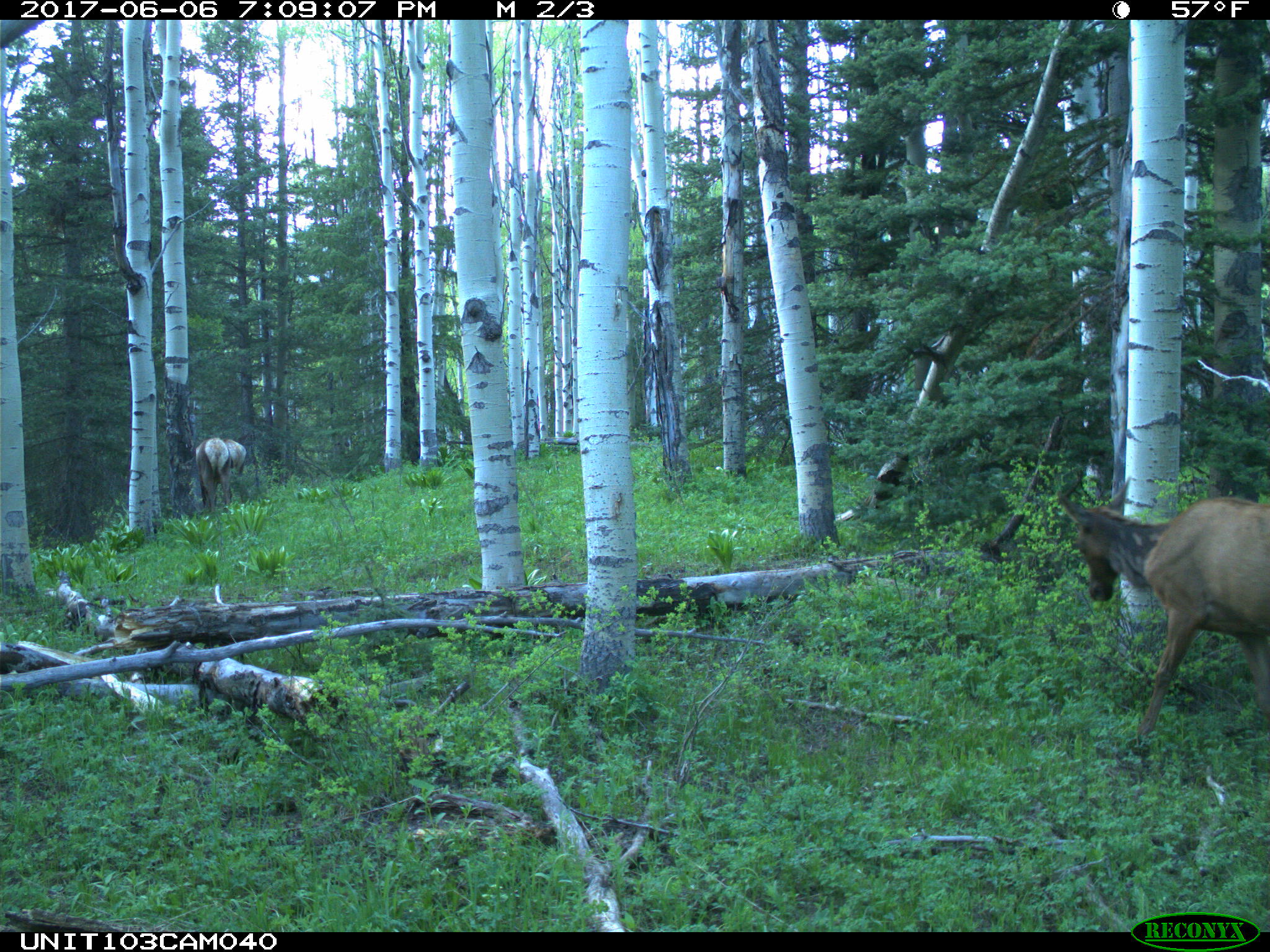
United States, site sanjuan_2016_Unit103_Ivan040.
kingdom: Animalia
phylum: Chordata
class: Mammalia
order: Artiodactyla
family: Cervidae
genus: Cervus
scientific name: Cervus elaphus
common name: red deer